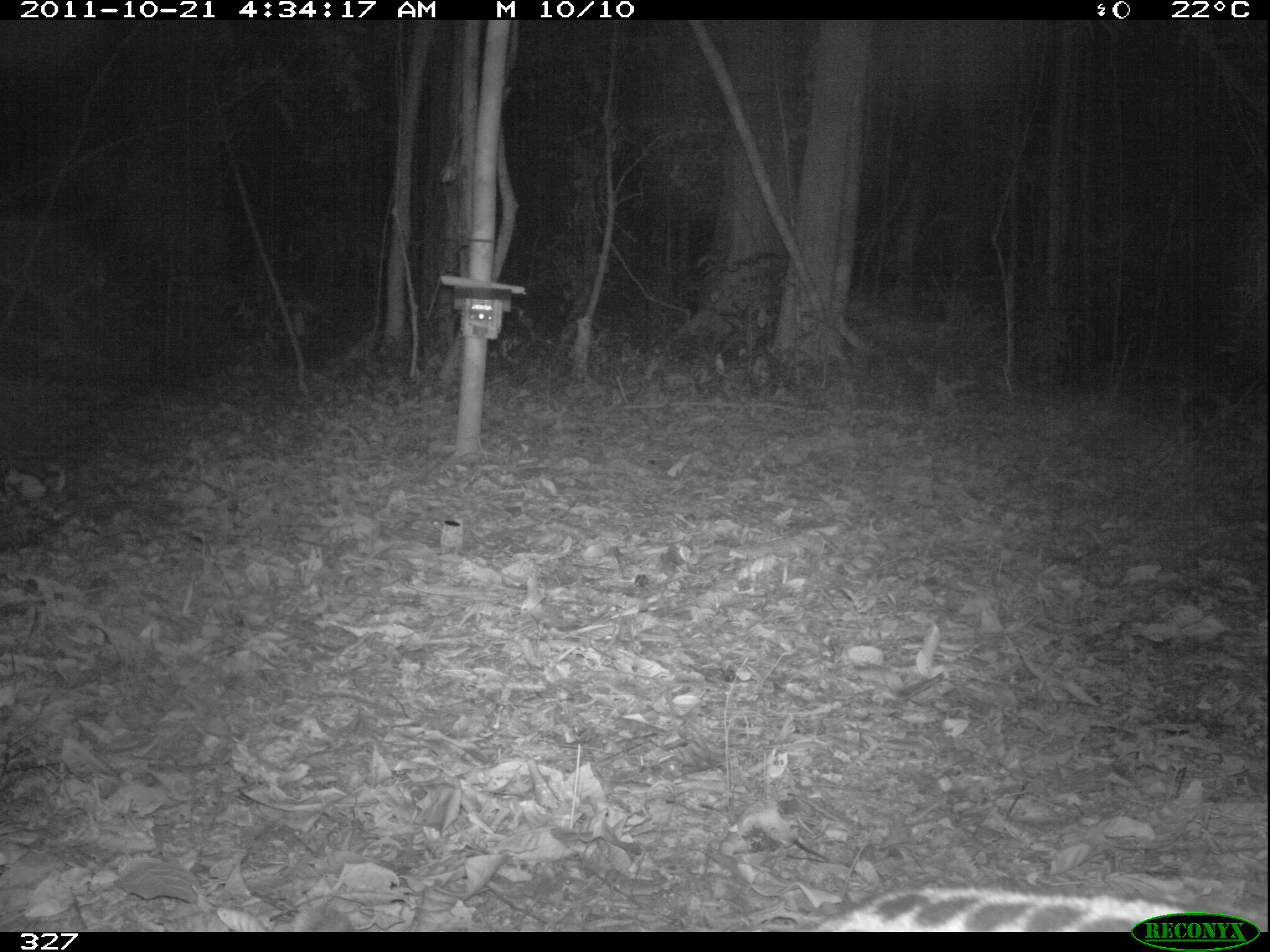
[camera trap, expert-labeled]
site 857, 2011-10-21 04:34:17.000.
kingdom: Animalia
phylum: Chordata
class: Mammalia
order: Carnivora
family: Felidae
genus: Leopardus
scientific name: Leopardus pardalis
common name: ocelot